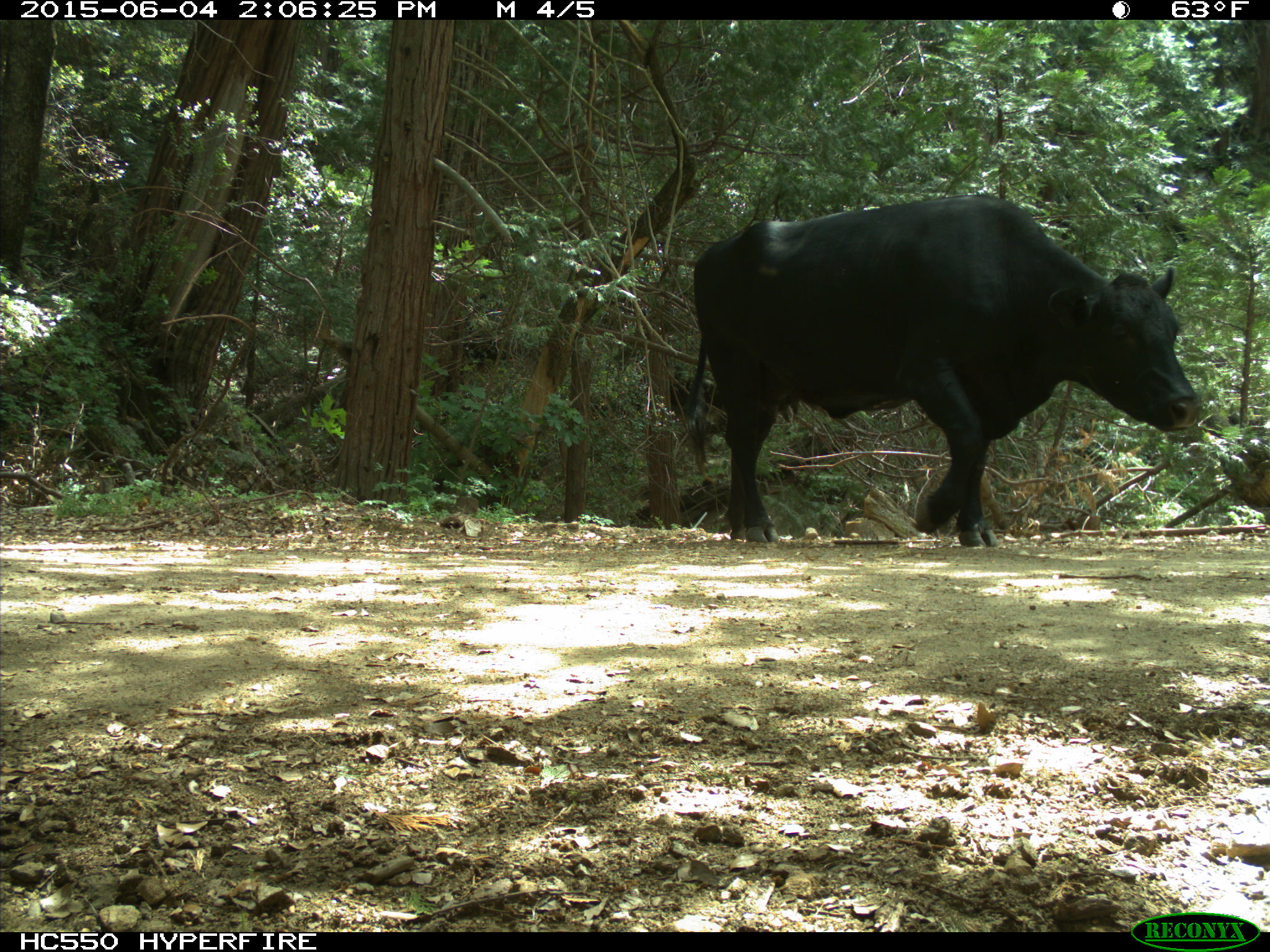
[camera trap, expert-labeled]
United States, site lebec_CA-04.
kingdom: Animalia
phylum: Chordata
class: Mammalia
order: Artiodactyla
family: Bovidae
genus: Bos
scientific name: Bos taurus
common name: domestic cow